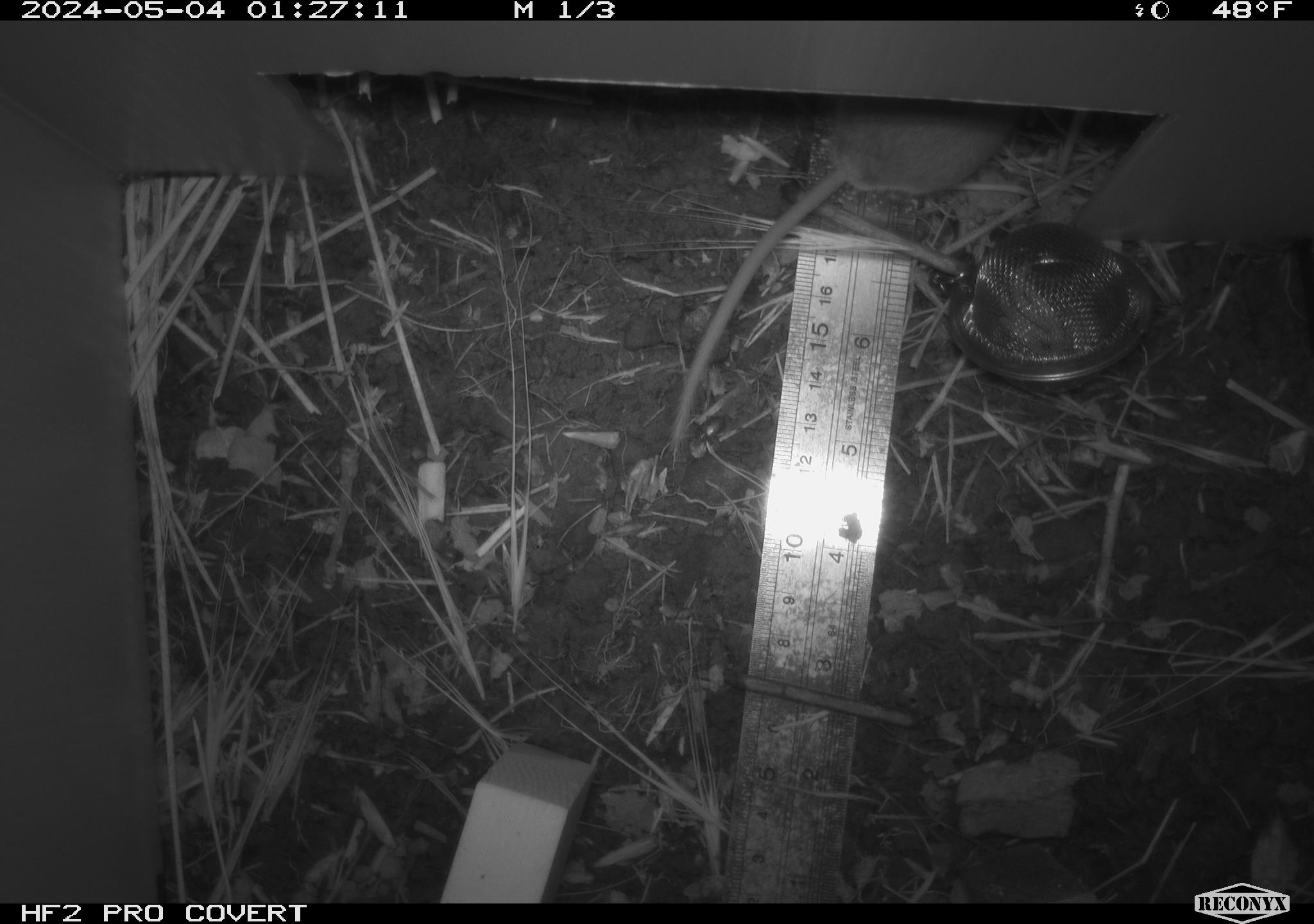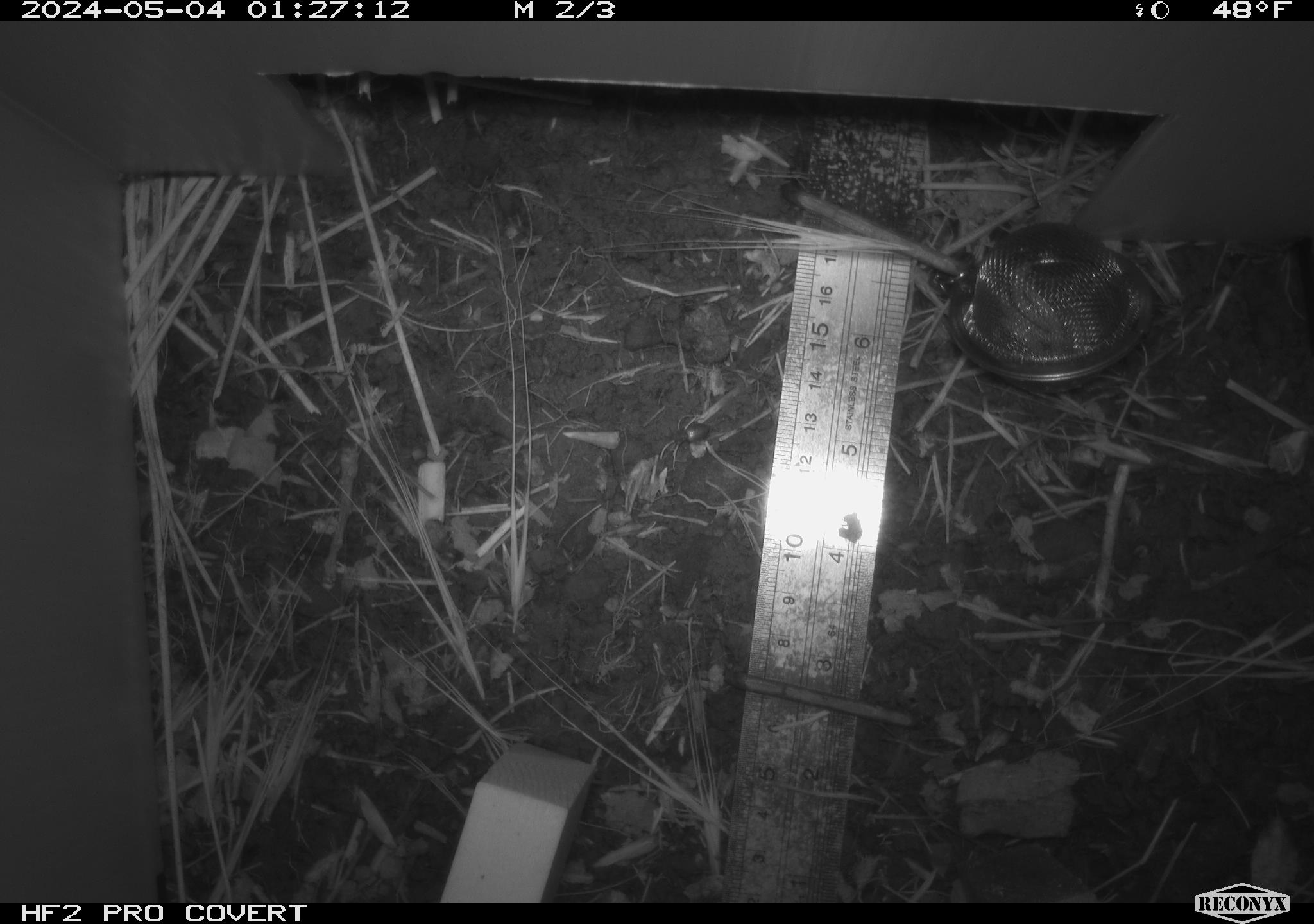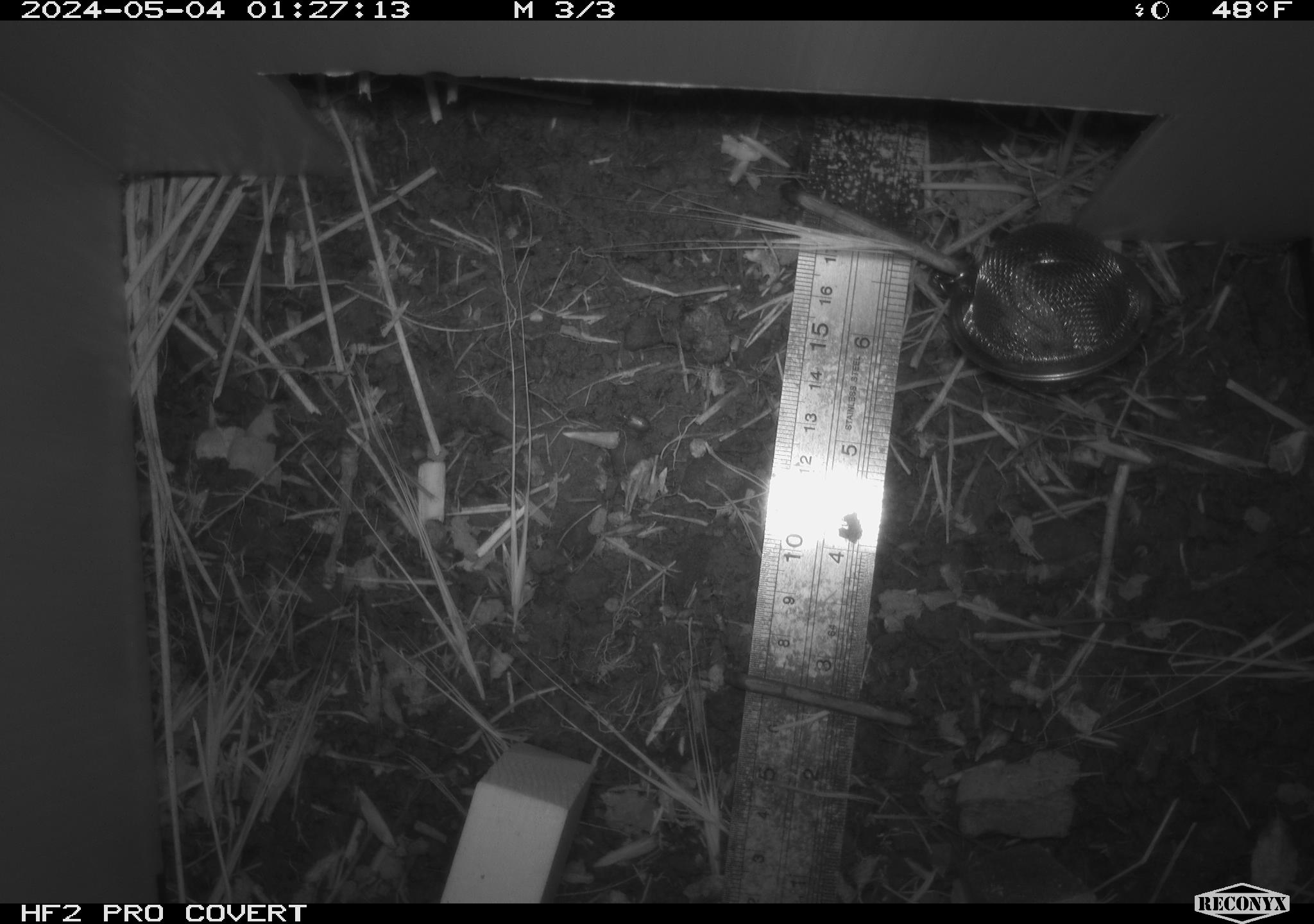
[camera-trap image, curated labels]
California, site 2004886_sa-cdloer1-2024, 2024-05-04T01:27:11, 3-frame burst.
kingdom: Animalia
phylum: Chordata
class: Mammalia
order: Rodentia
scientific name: Rodentia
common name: mouse species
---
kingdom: Animalia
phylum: Arthropoda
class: Insecta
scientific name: Insecta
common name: insect